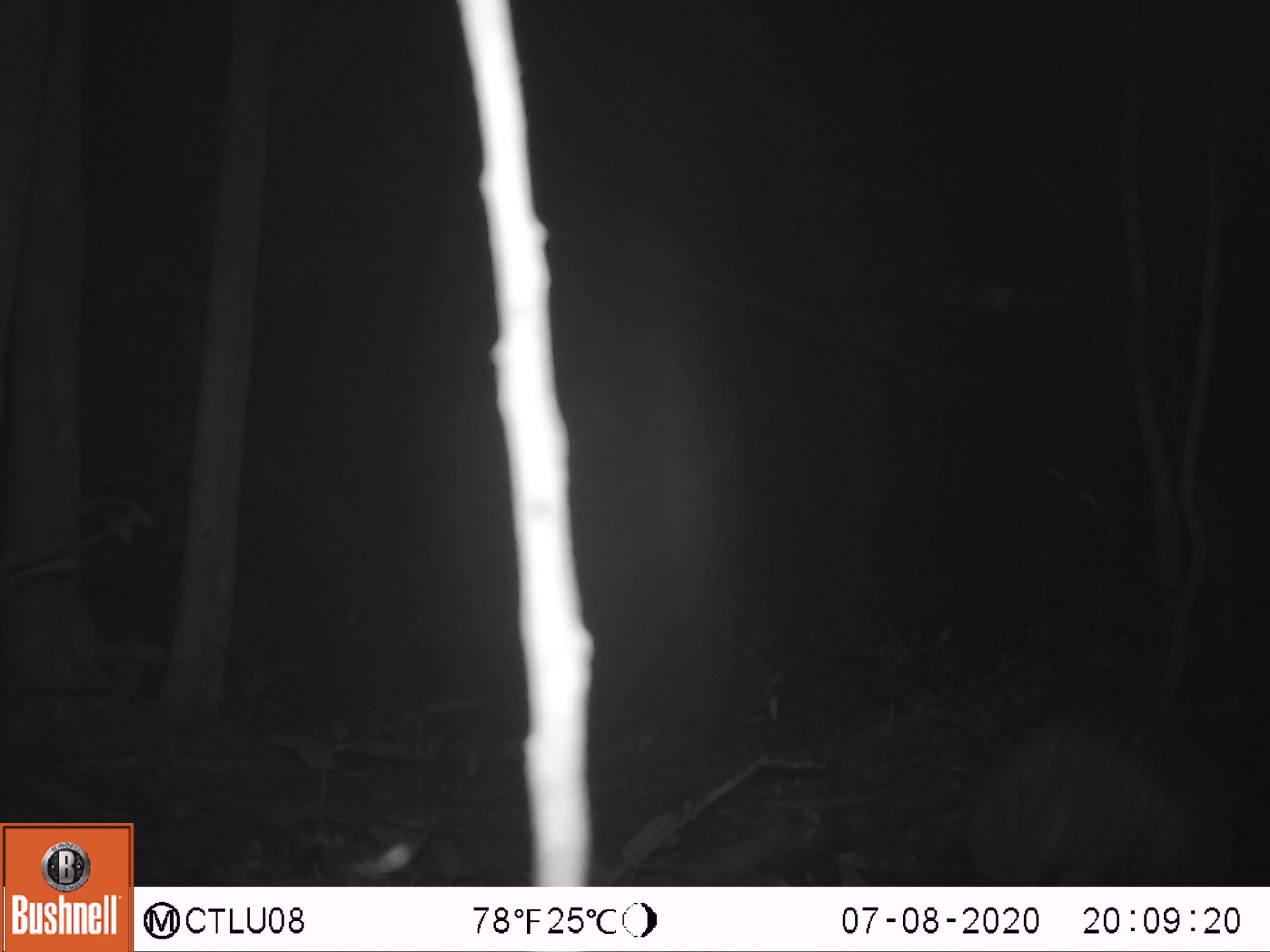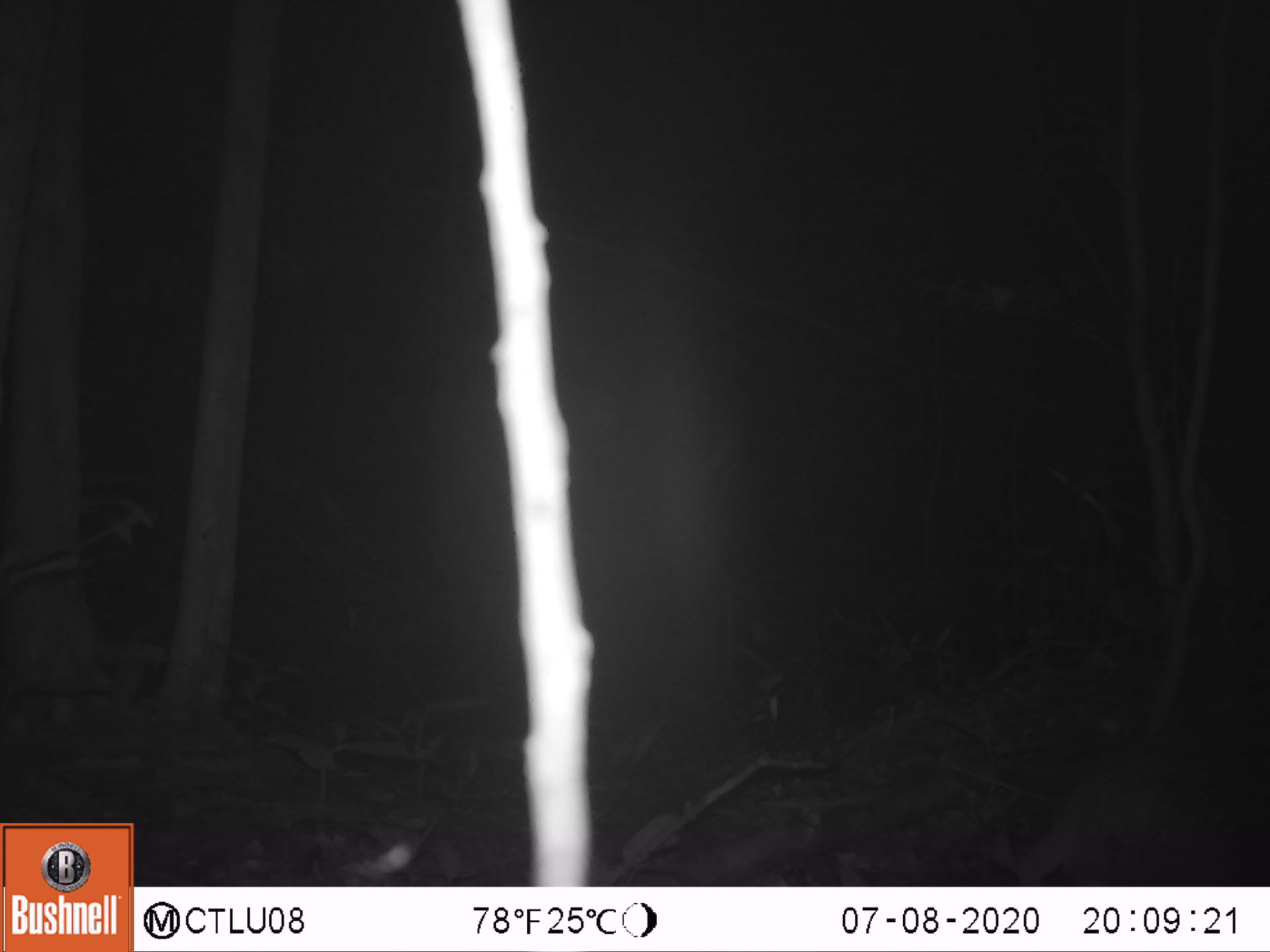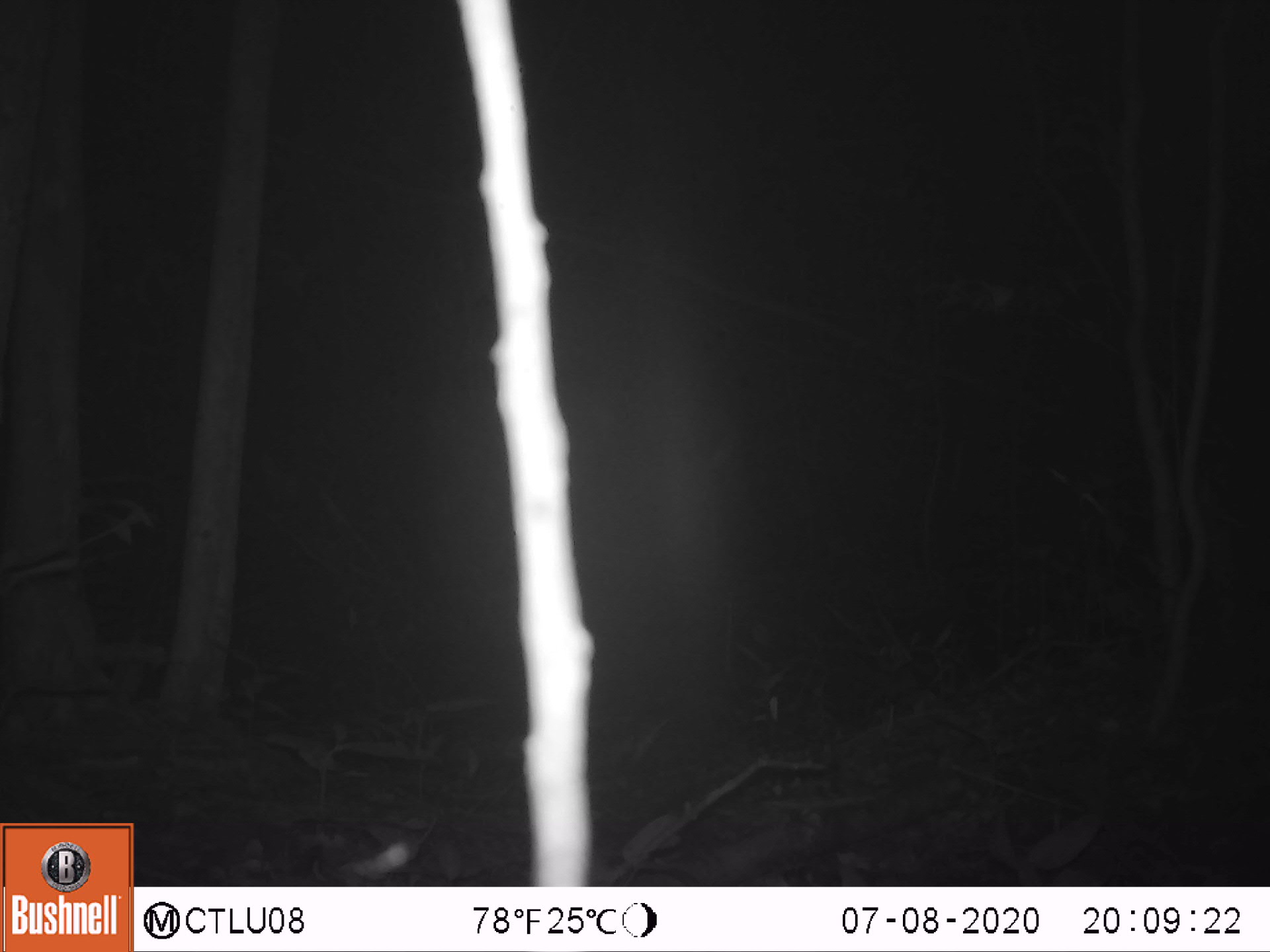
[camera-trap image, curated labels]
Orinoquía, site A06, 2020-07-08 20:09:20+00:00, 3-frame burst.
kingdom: Animalia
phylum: Chordata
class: Mammalia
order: Cingulata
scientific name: Cingulata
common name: armadillo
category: unknown armadillo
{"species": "unknown armadillo (armadillo) (Cingulata)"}